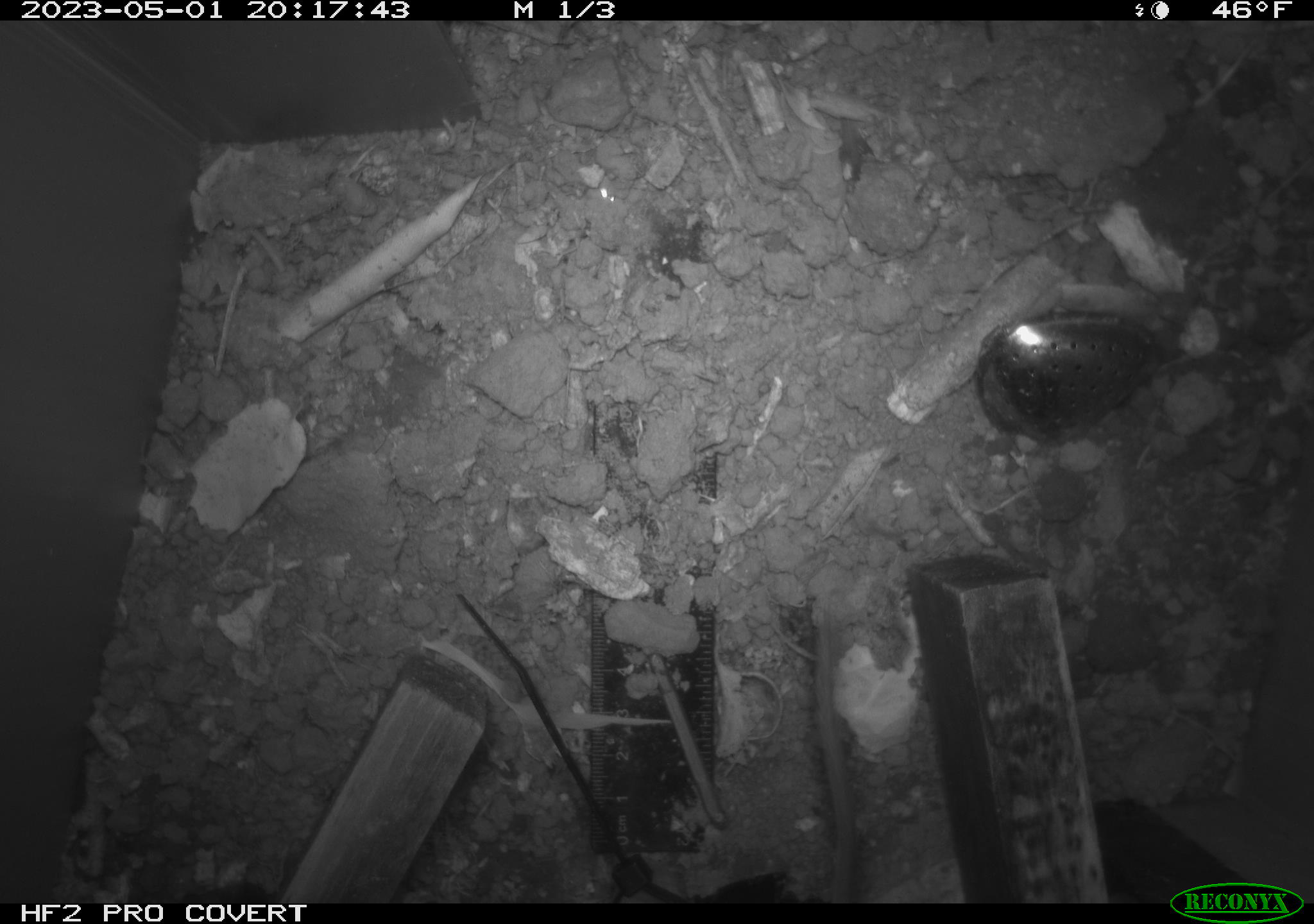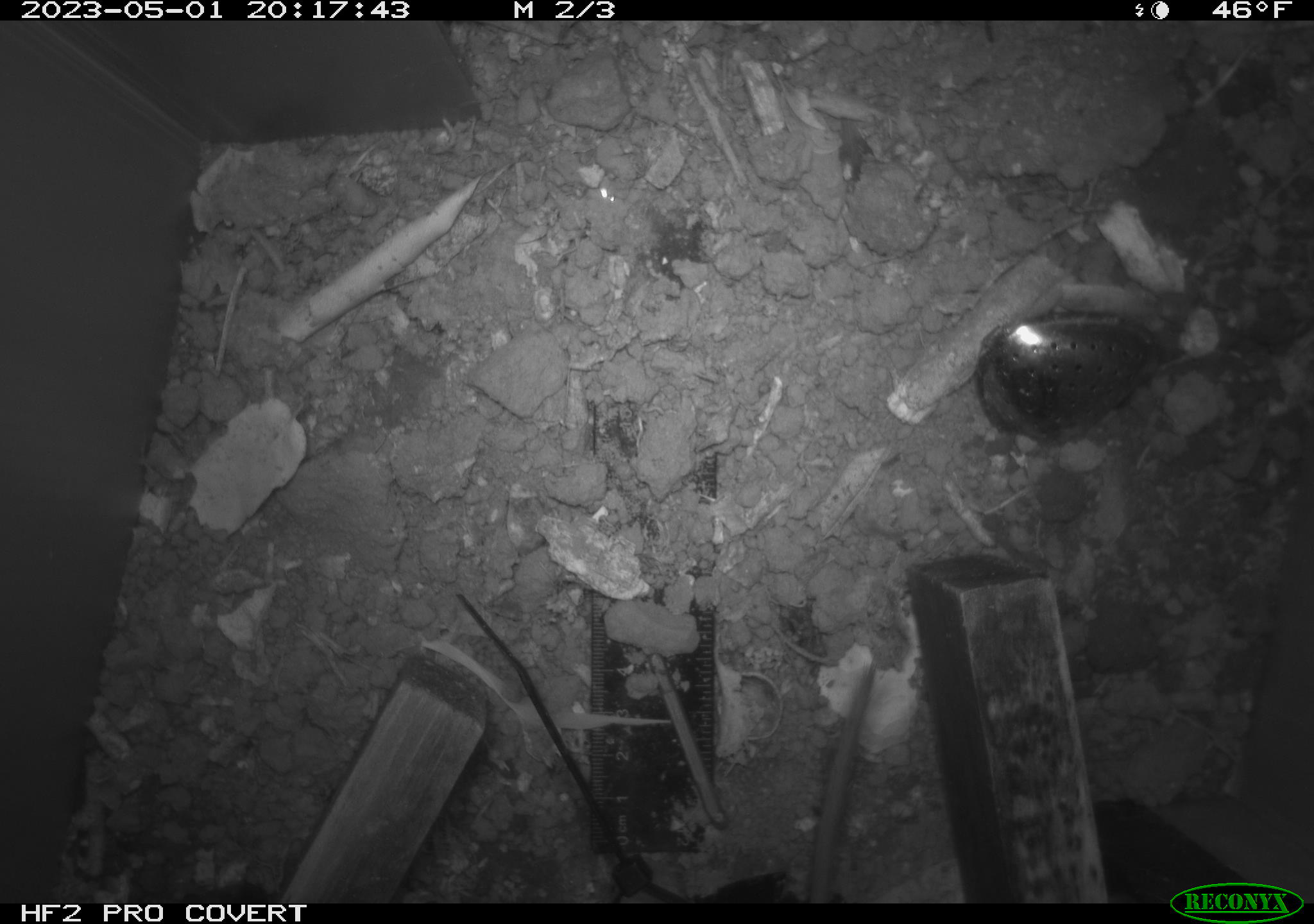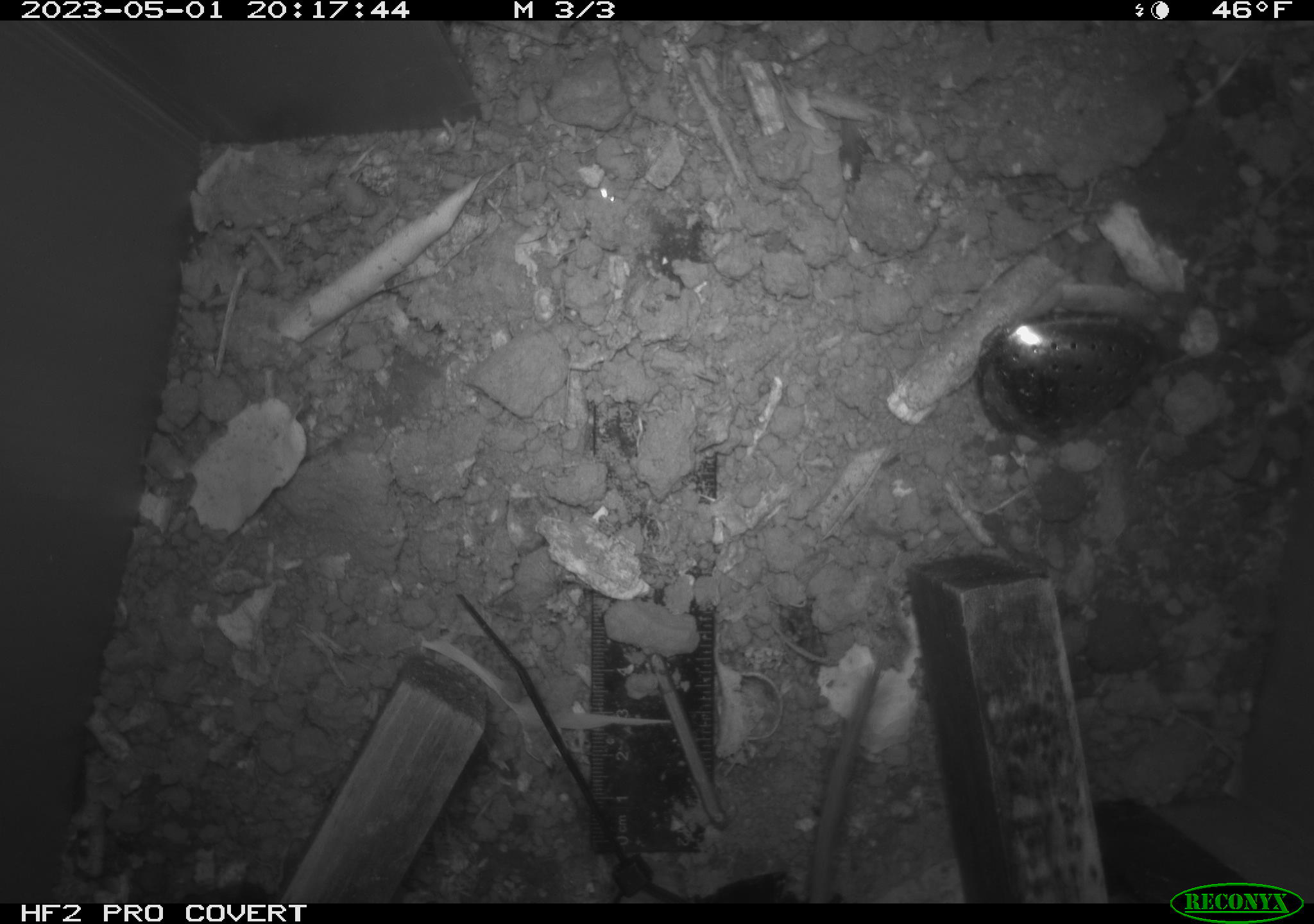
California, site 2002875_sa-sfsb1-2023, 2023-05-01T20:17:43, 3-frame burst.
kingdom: Animalia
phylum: Chordata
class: Mammalia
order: Rodentia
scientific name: Rodentia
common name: mouse species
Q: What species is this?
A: Mouse species (Rodentia).